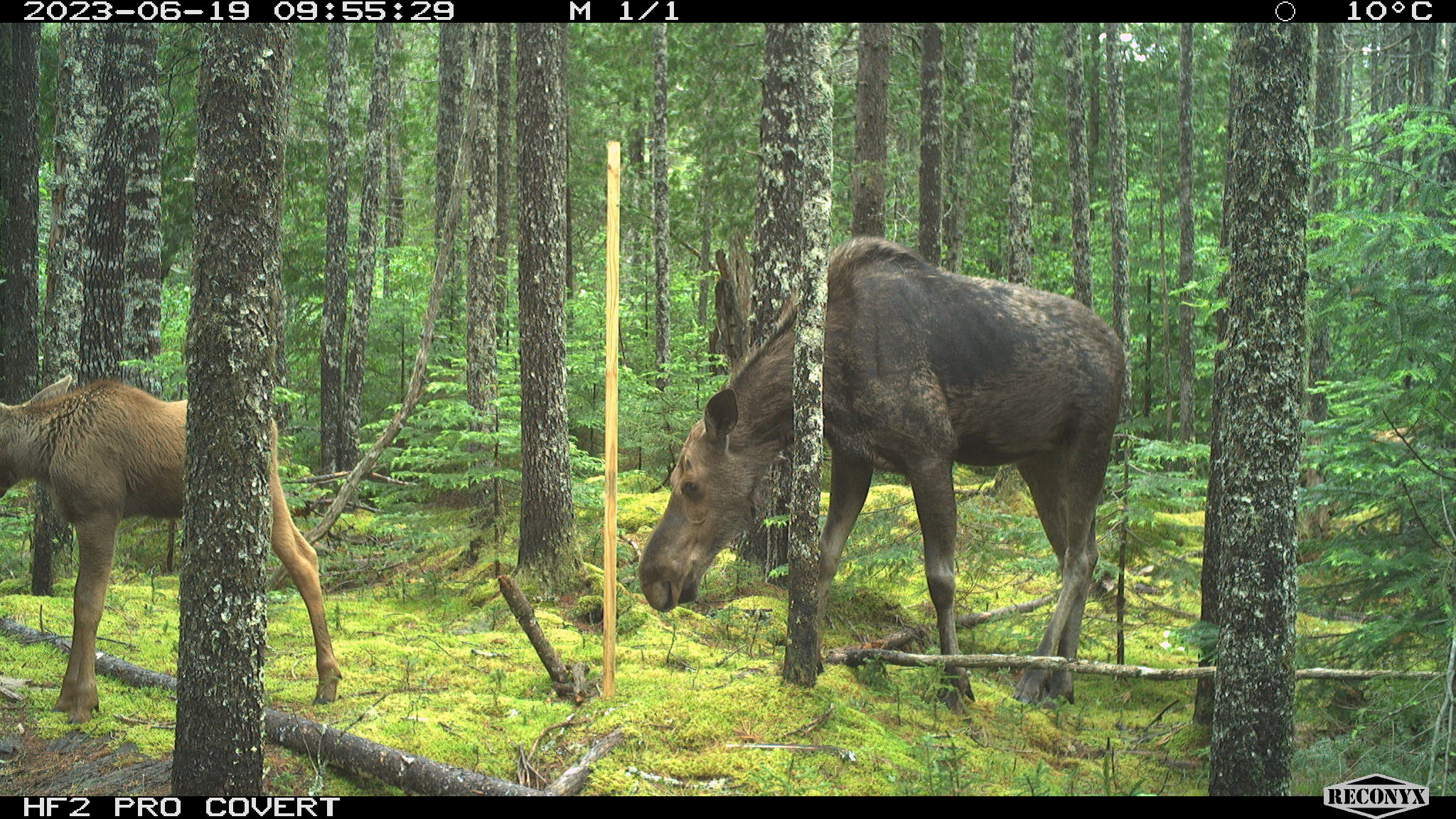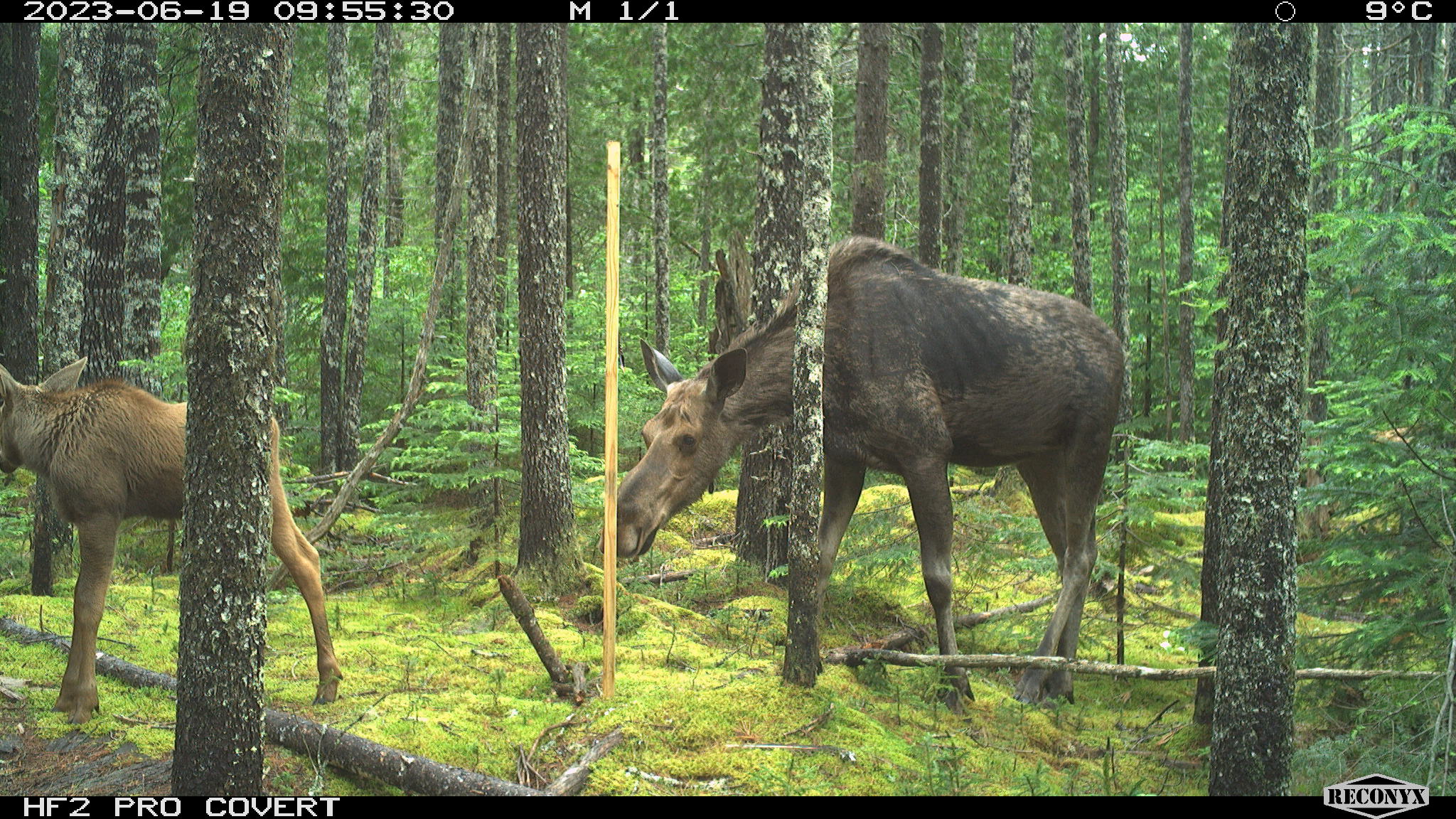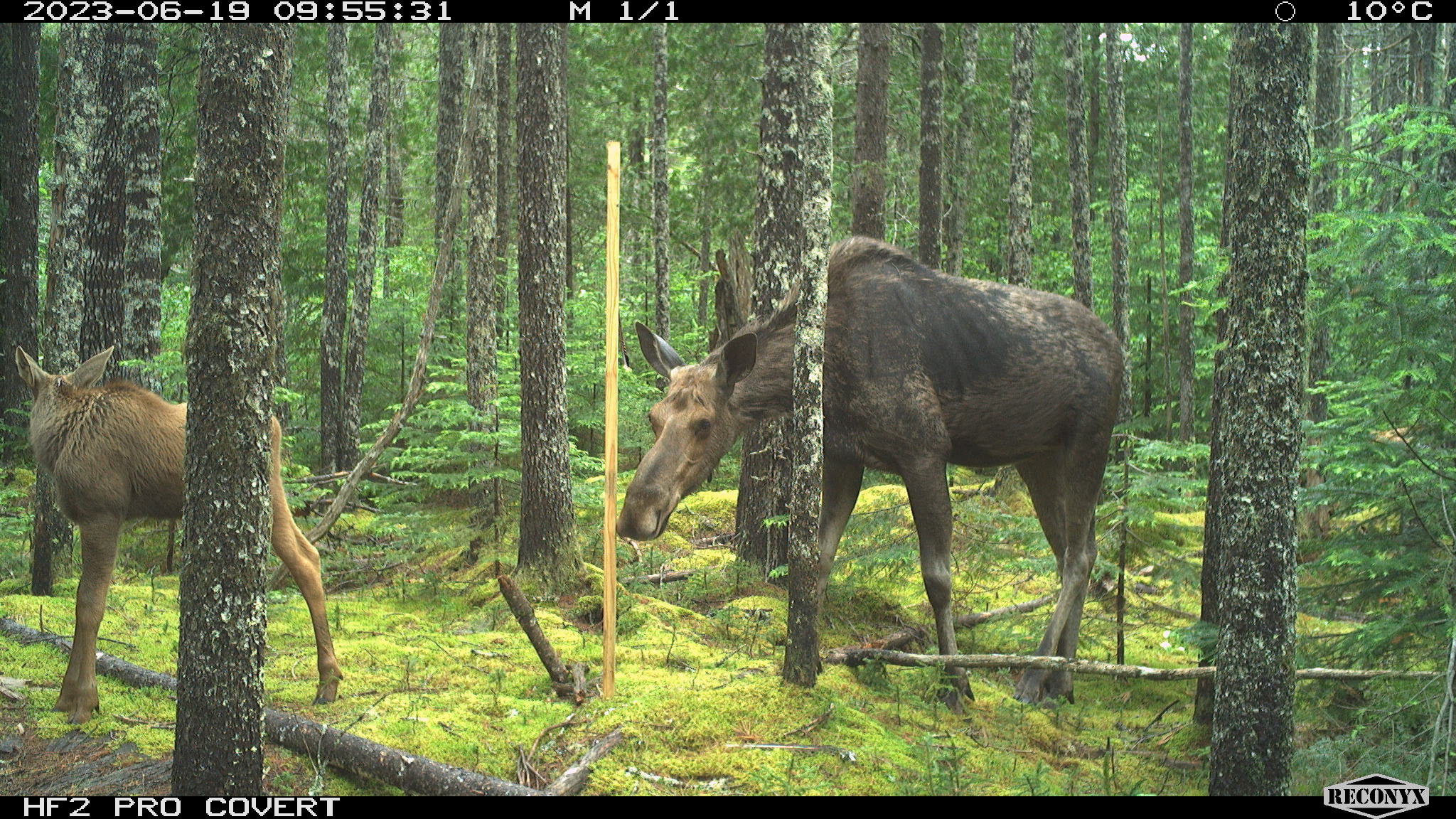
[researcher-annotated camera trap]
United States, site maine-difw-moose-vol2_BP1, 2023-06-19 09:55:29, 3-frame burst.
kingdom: Animalia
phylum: Chordata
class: Mammalia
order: Artiodactyla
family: Cervidae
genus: Alces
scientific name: Alces alces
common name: moose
Moose (Alces alces).